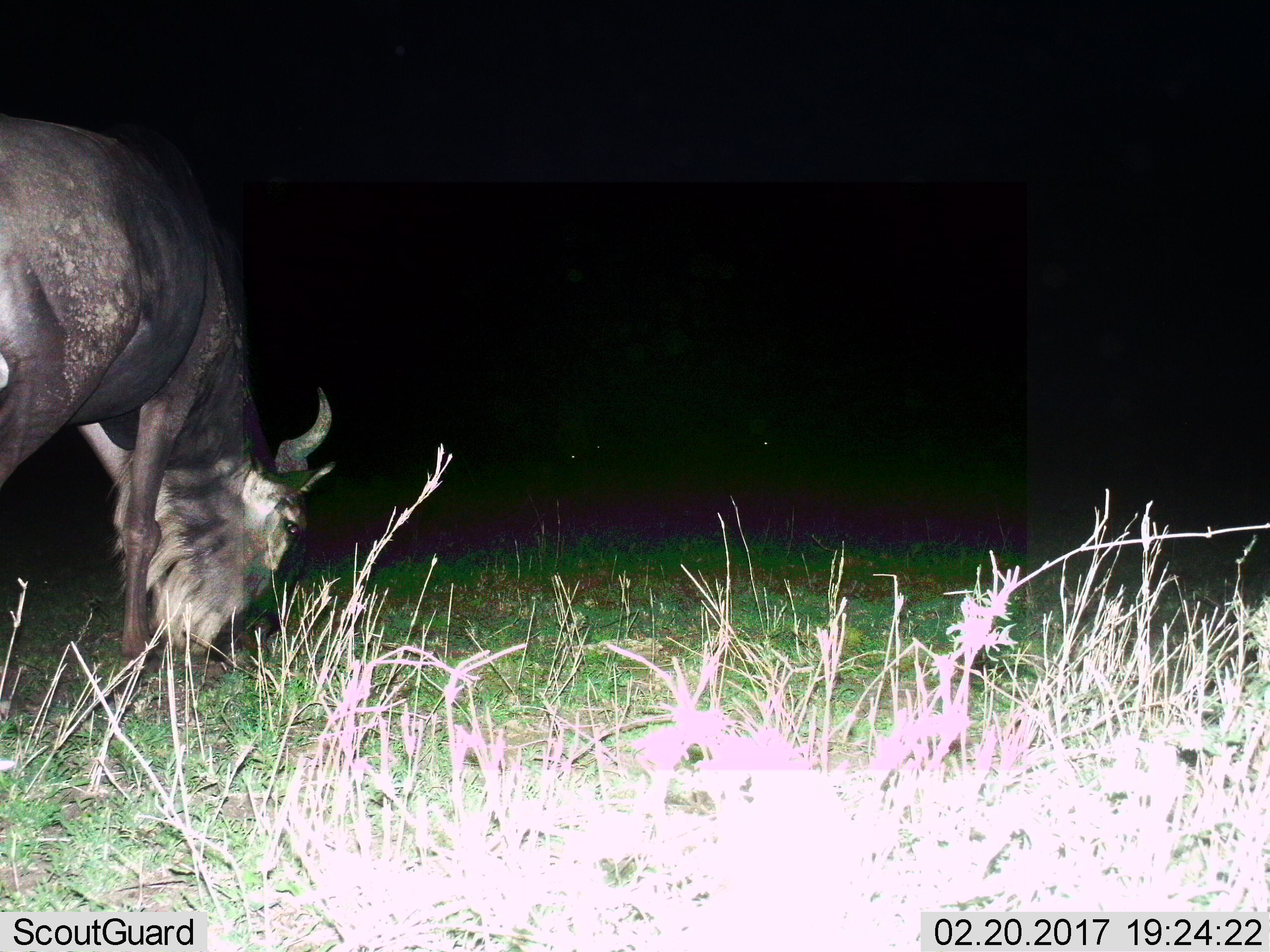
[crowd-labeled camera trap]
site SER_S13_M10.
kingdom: Animalia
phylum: Chordata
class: Mammalia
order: Artiodactyla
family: Bovidae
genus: Connochaetes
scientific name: Connochaetes taurinus taurinus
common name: blue wildebeest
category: wildebeestblue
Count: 1.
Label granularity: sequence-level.